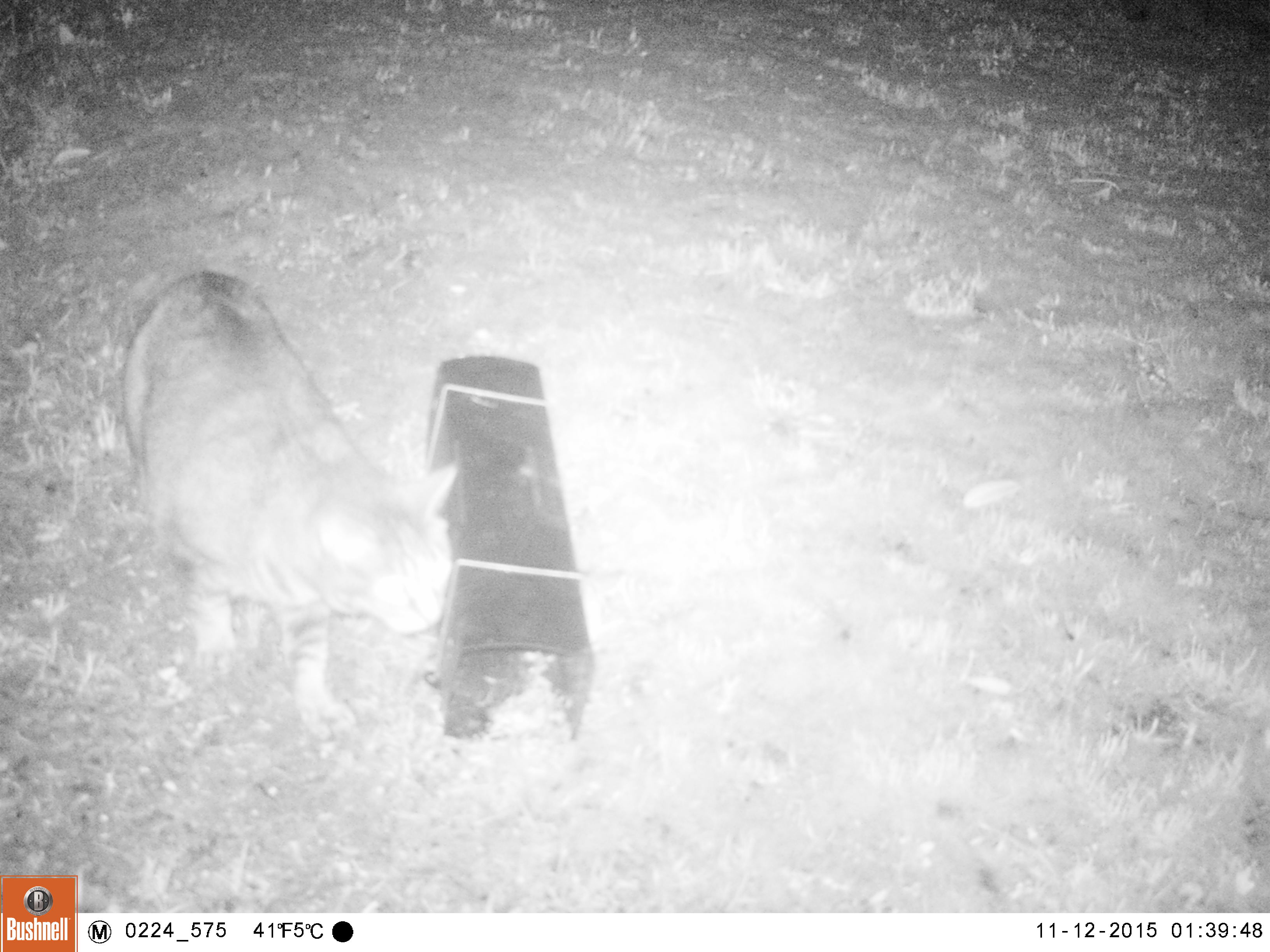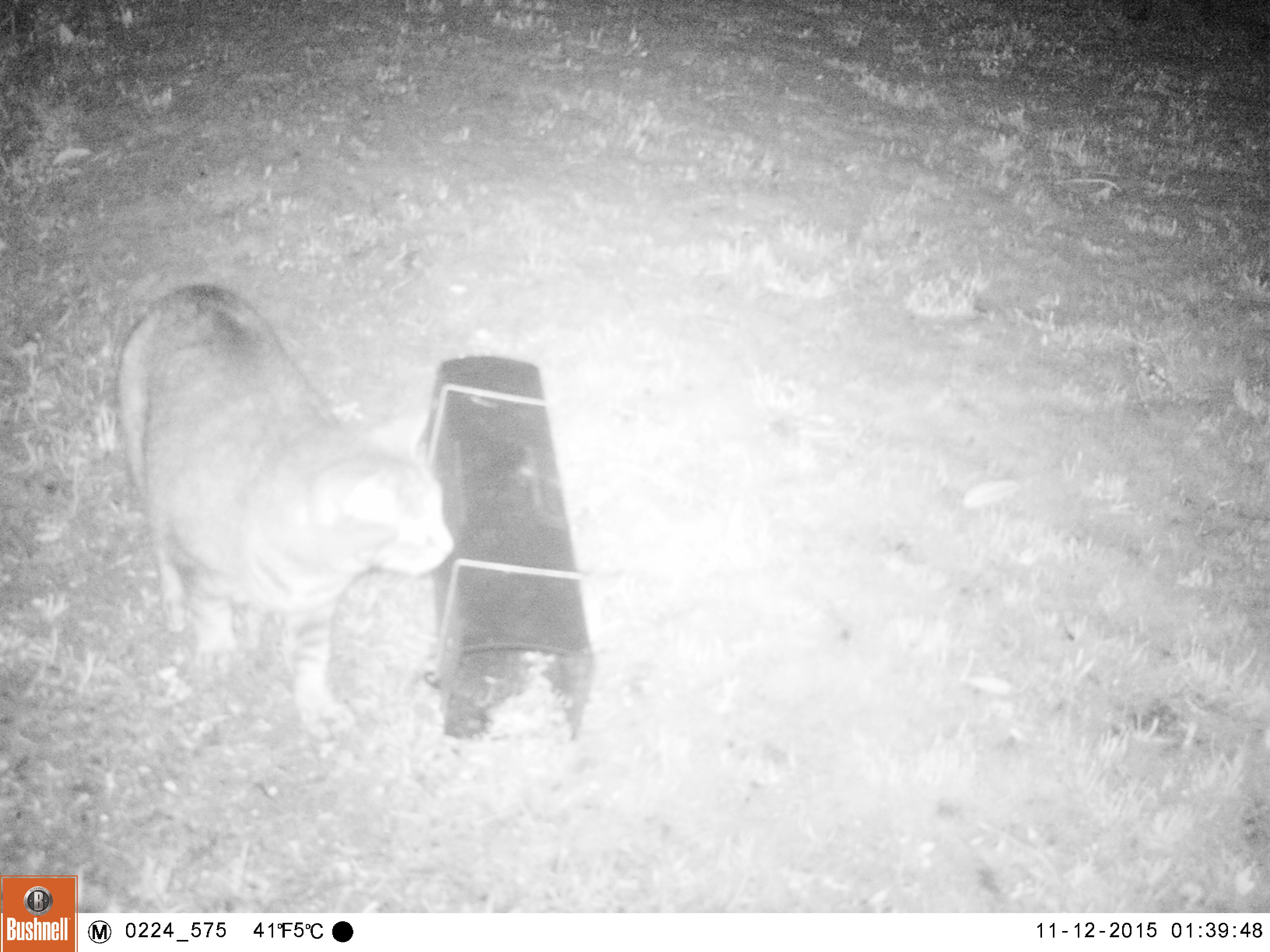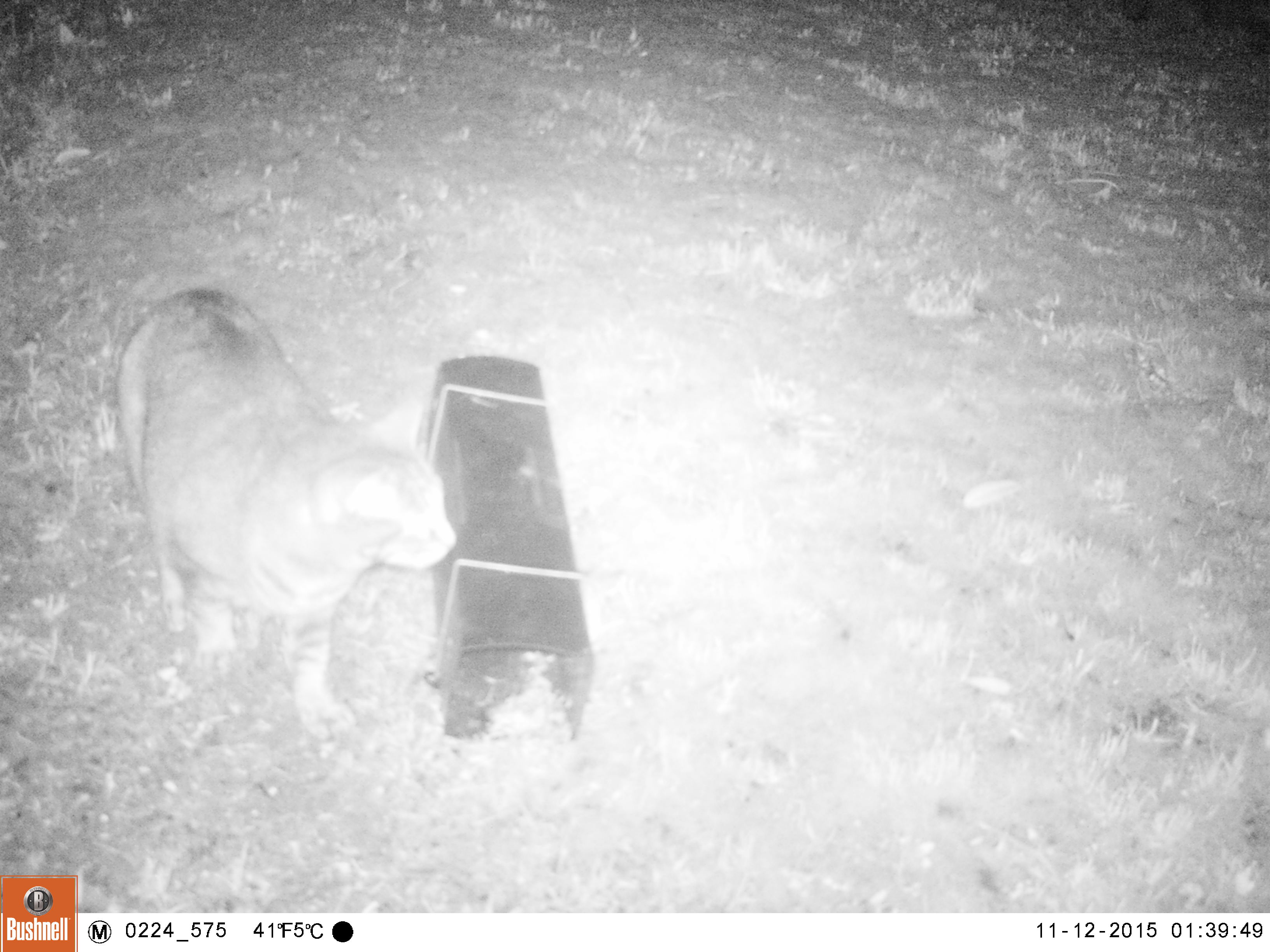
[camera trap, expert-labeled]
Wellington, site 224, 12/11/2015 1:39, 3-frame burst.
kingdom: Animalia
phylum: Chordata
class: Mammalia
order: Carnivora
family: Felidae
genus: Felis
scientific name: Felis catus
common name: cat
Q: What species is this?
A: Cat (Felis catus).